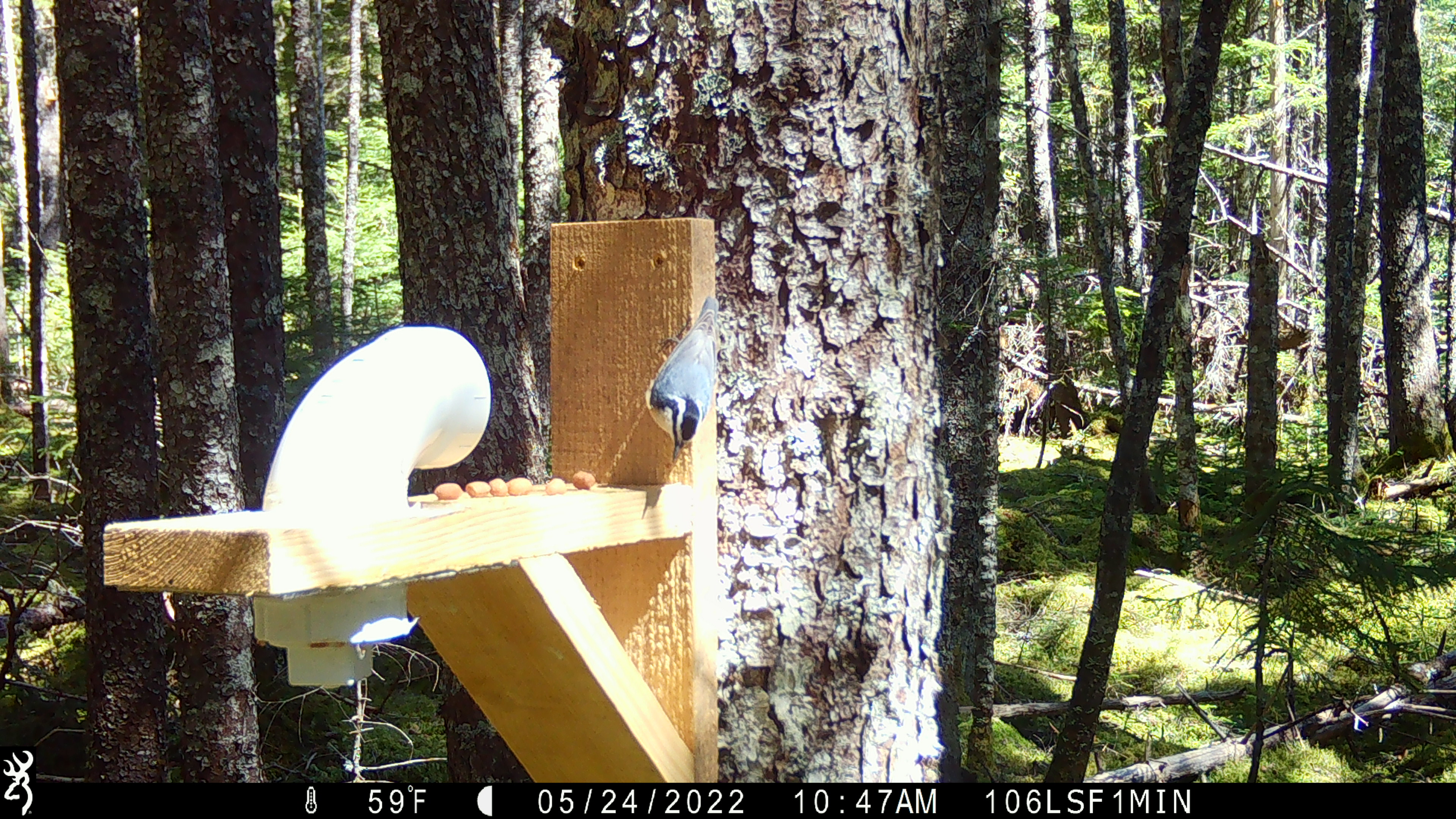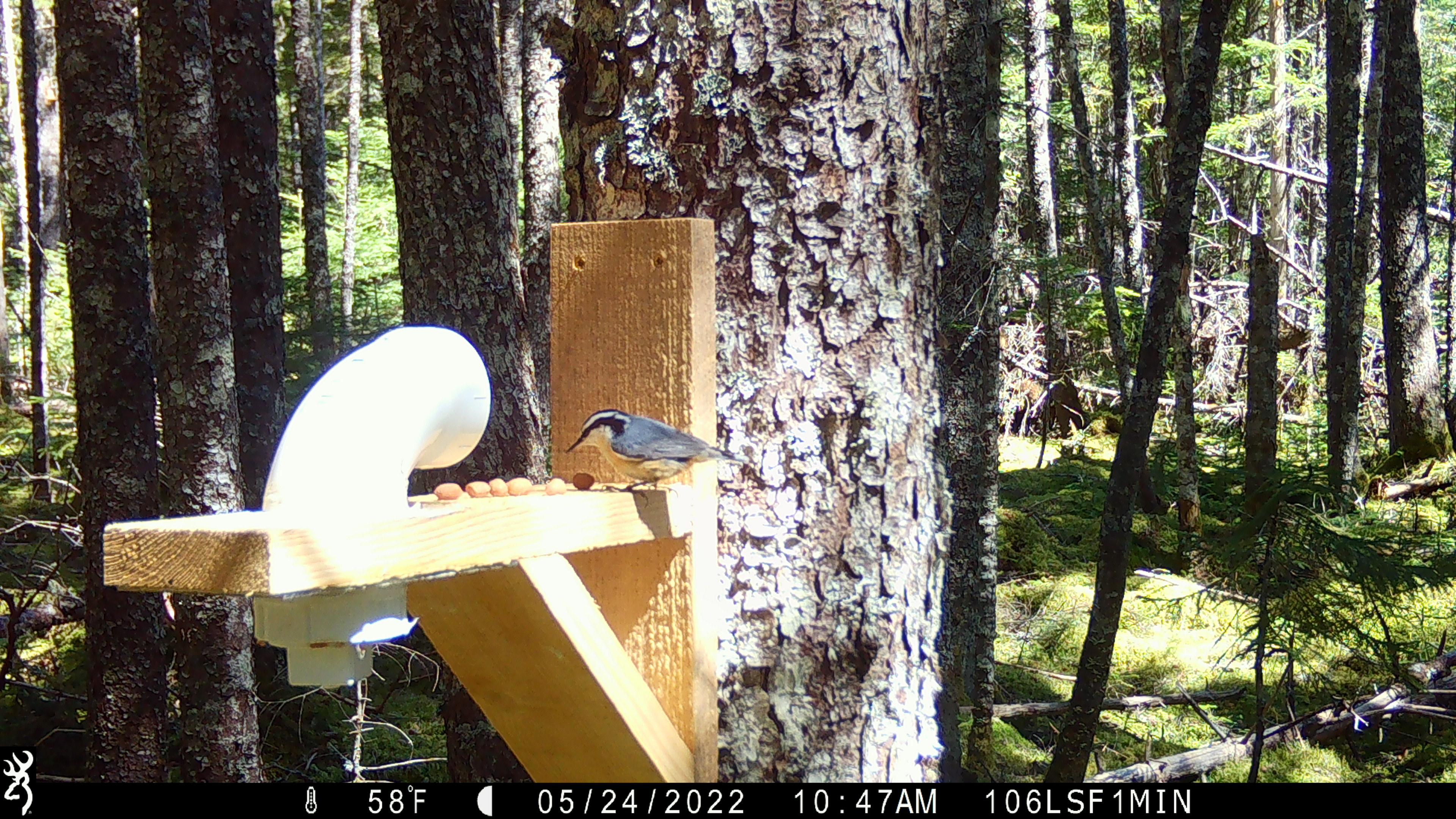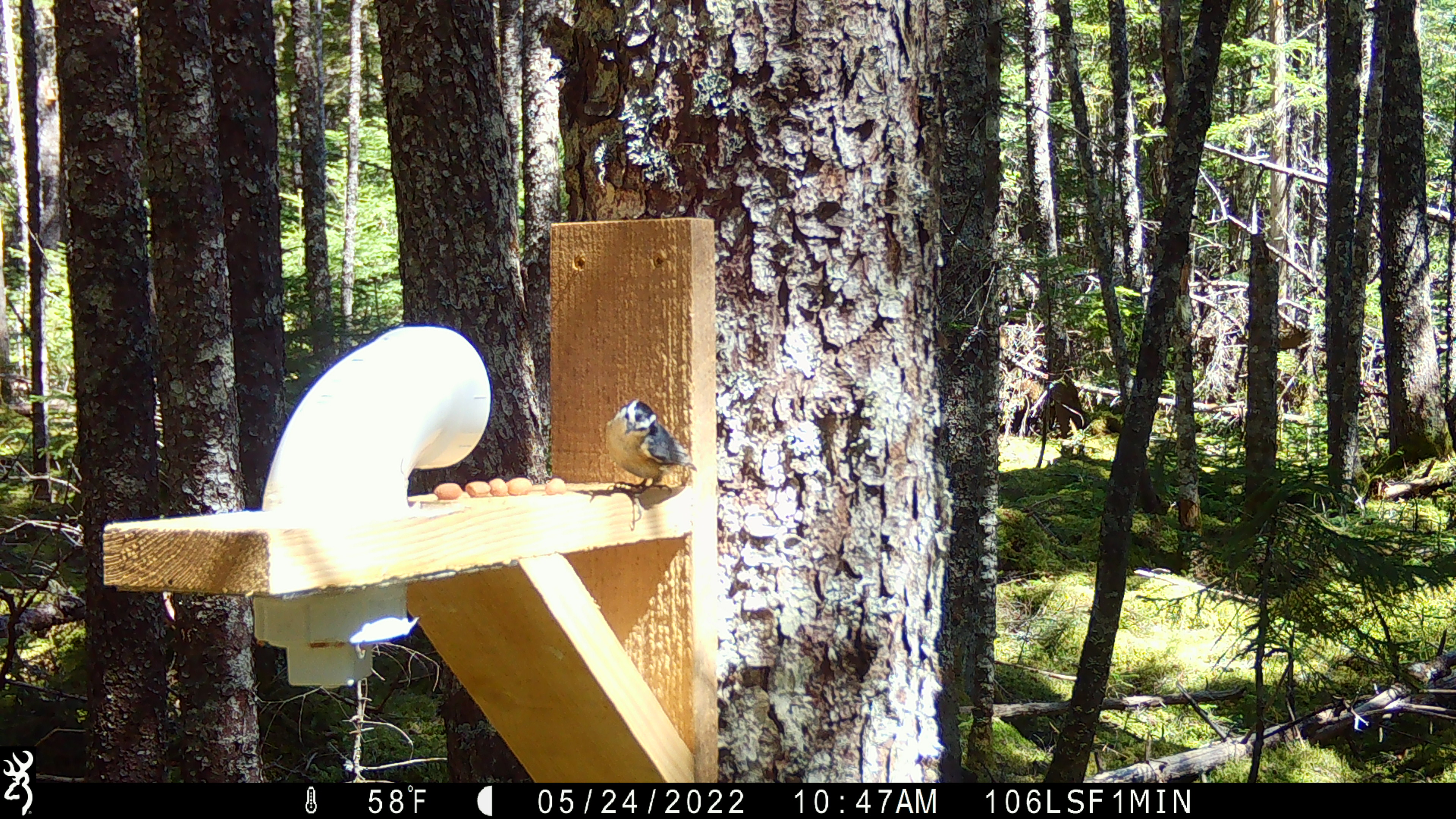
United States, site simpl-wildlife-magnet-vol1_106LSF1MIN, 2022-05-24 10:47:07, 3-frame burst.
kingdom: Animalia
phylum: Chordata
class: Aves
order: Passeriformes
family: Sittidae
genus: Sitta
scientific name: Sitta canadensis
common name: red-breasted nuthatch